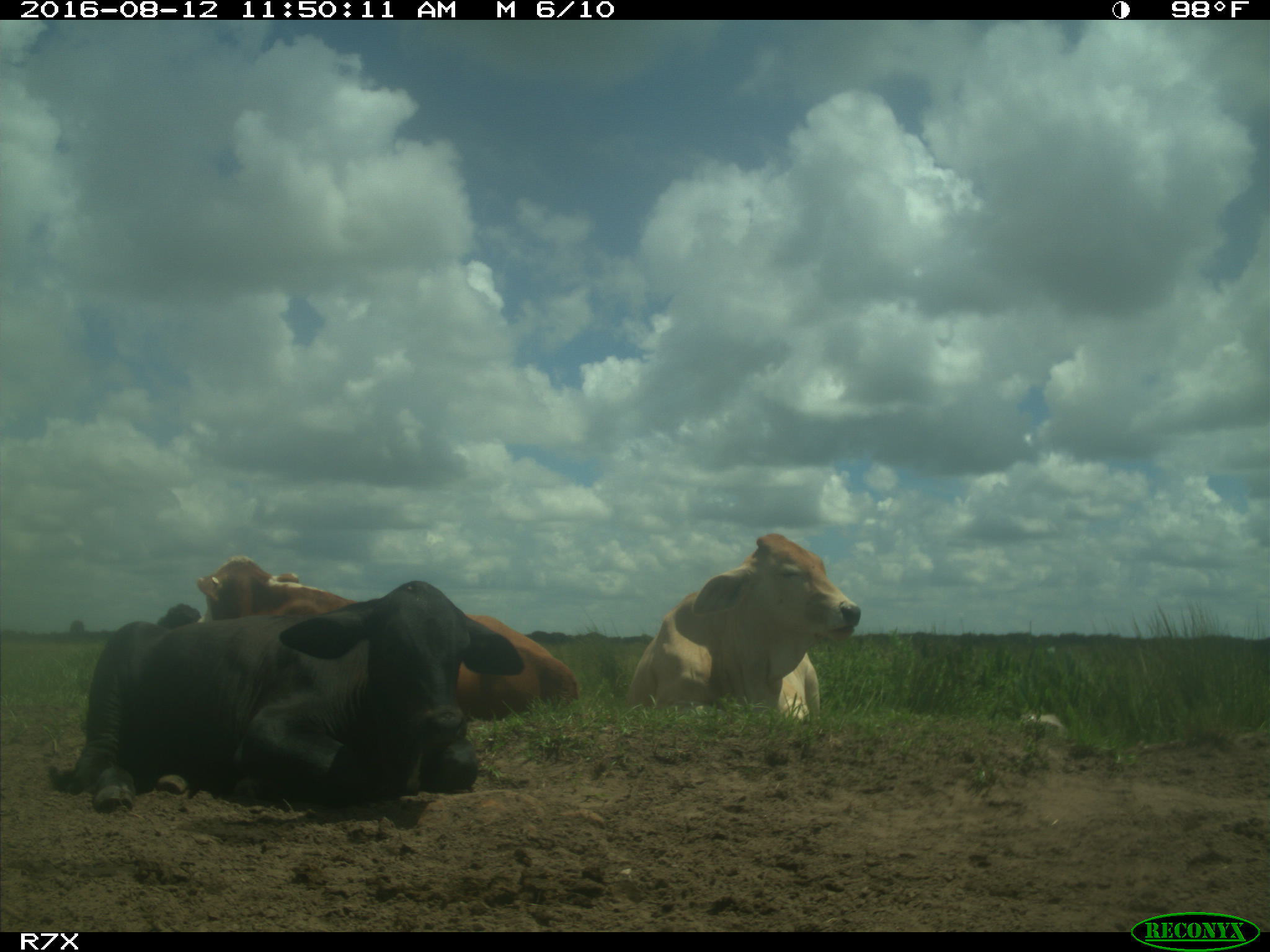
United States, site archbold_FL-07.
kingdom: Animalia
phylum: Chordata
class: Mammalia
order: Artiodactyla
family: Bovidae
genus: Bos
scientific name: Bos taurus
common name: domestic cow